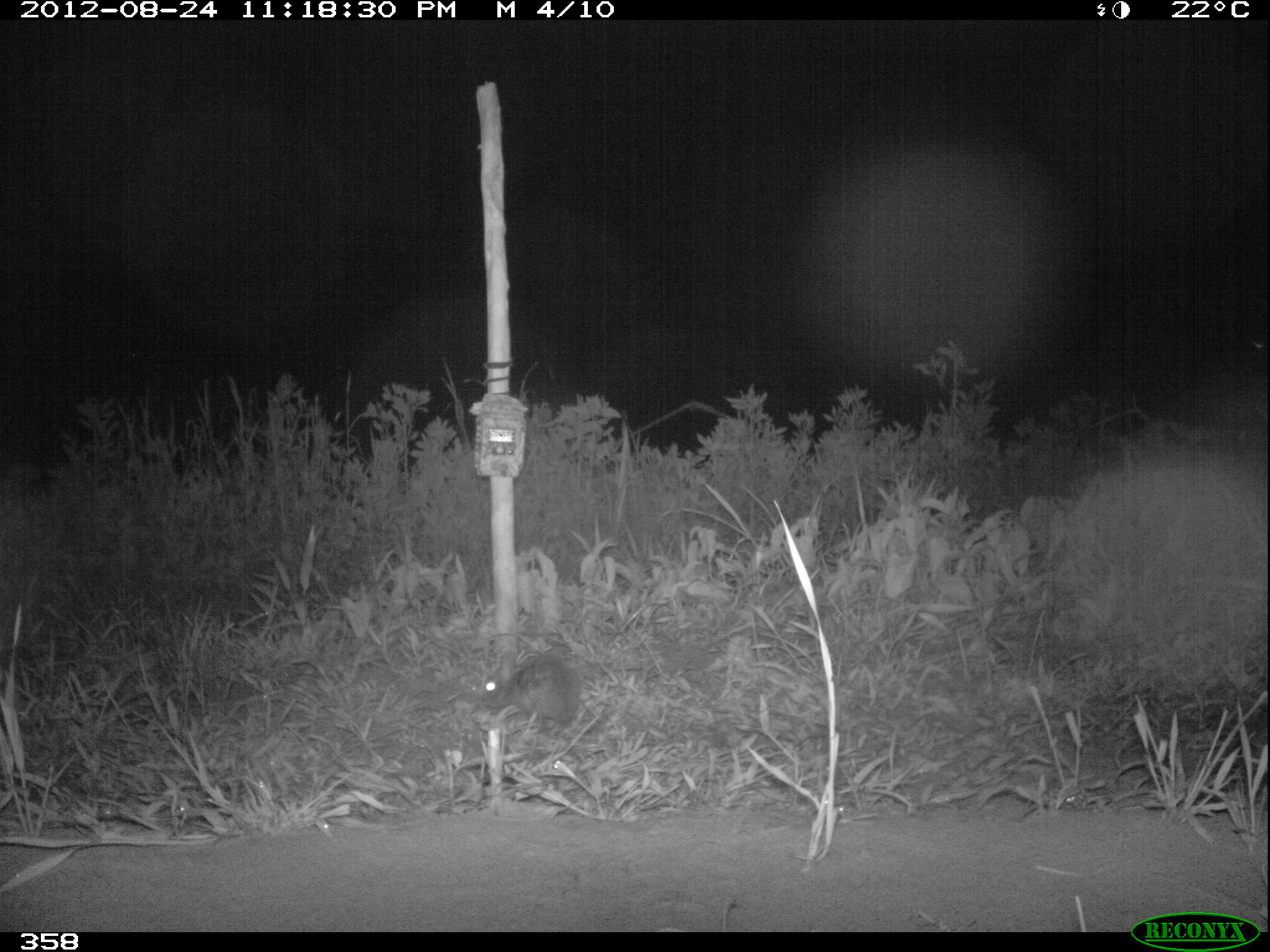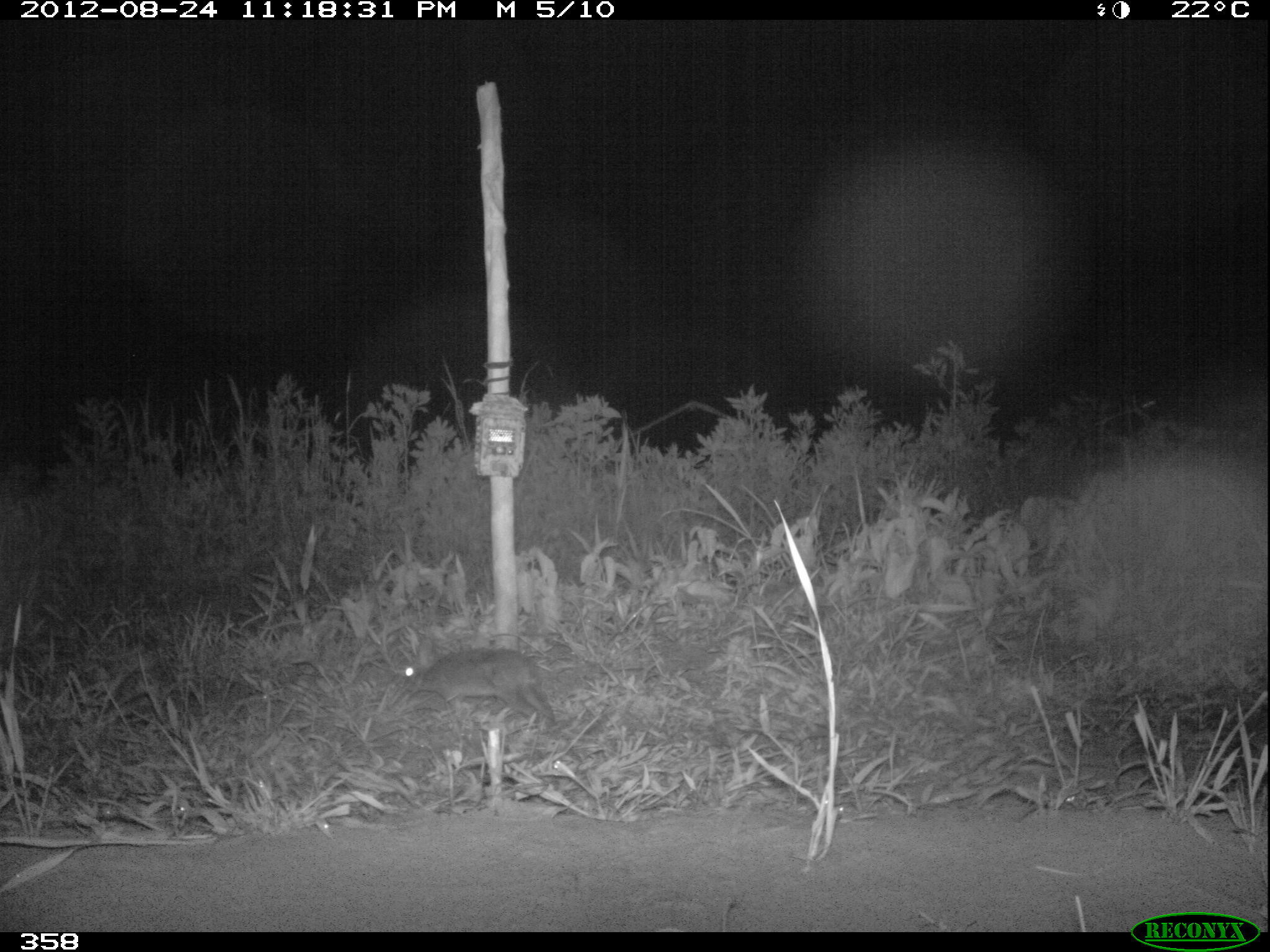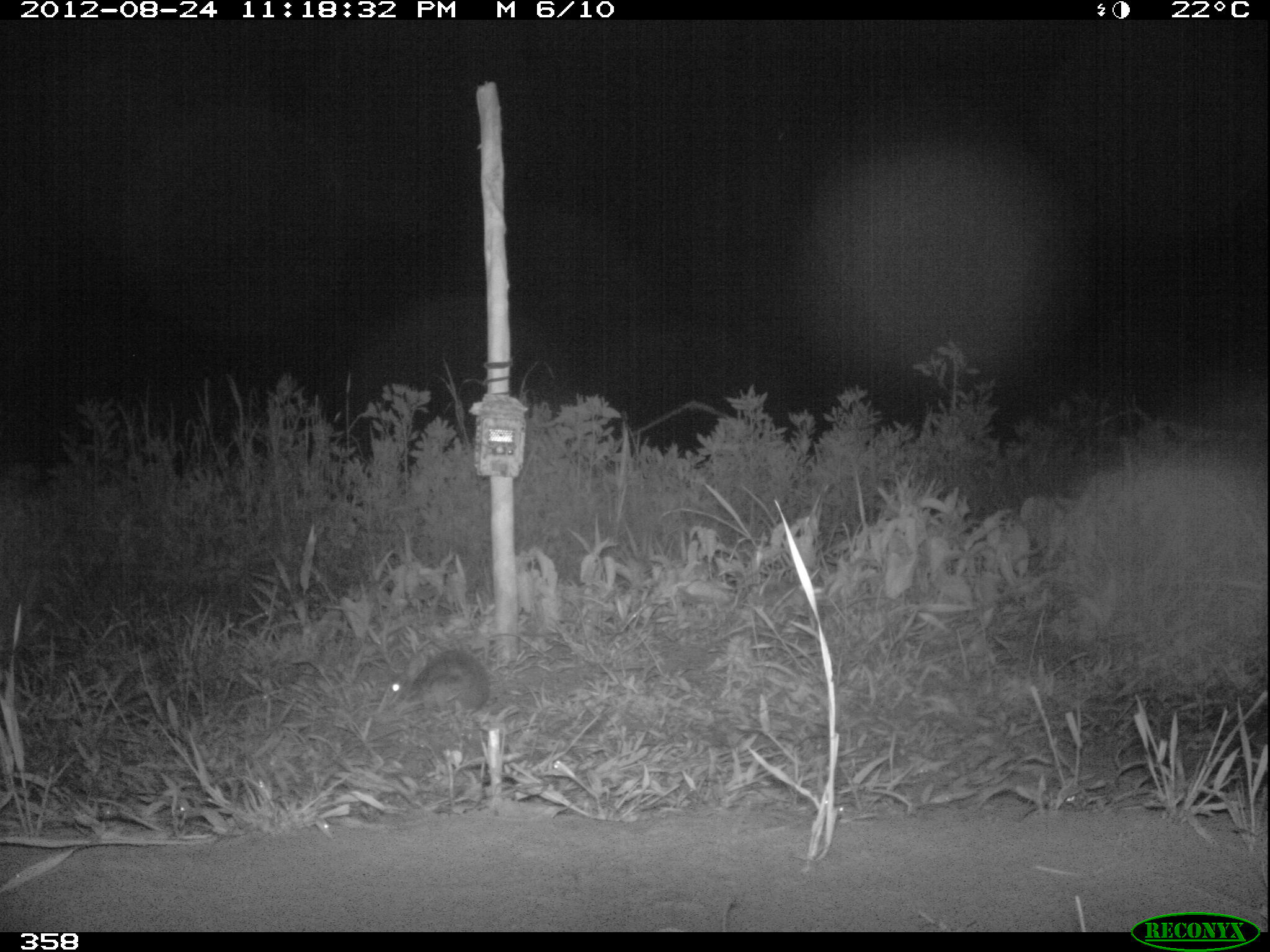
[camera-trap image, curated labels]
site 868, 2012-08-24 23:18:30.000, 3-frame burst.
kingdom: Animalia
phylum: Chordata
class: Mammalia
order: Lagomorpha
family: Leporidae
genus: Sylvilagus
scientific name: Sylvilagus brasiliensis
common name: tapeti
Sylvilagus brasiliensis (tapeti).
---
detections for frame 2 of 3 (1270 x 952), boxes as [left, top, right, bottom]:
sylvilagus brasiliensis: [399, 639, 555, 724]